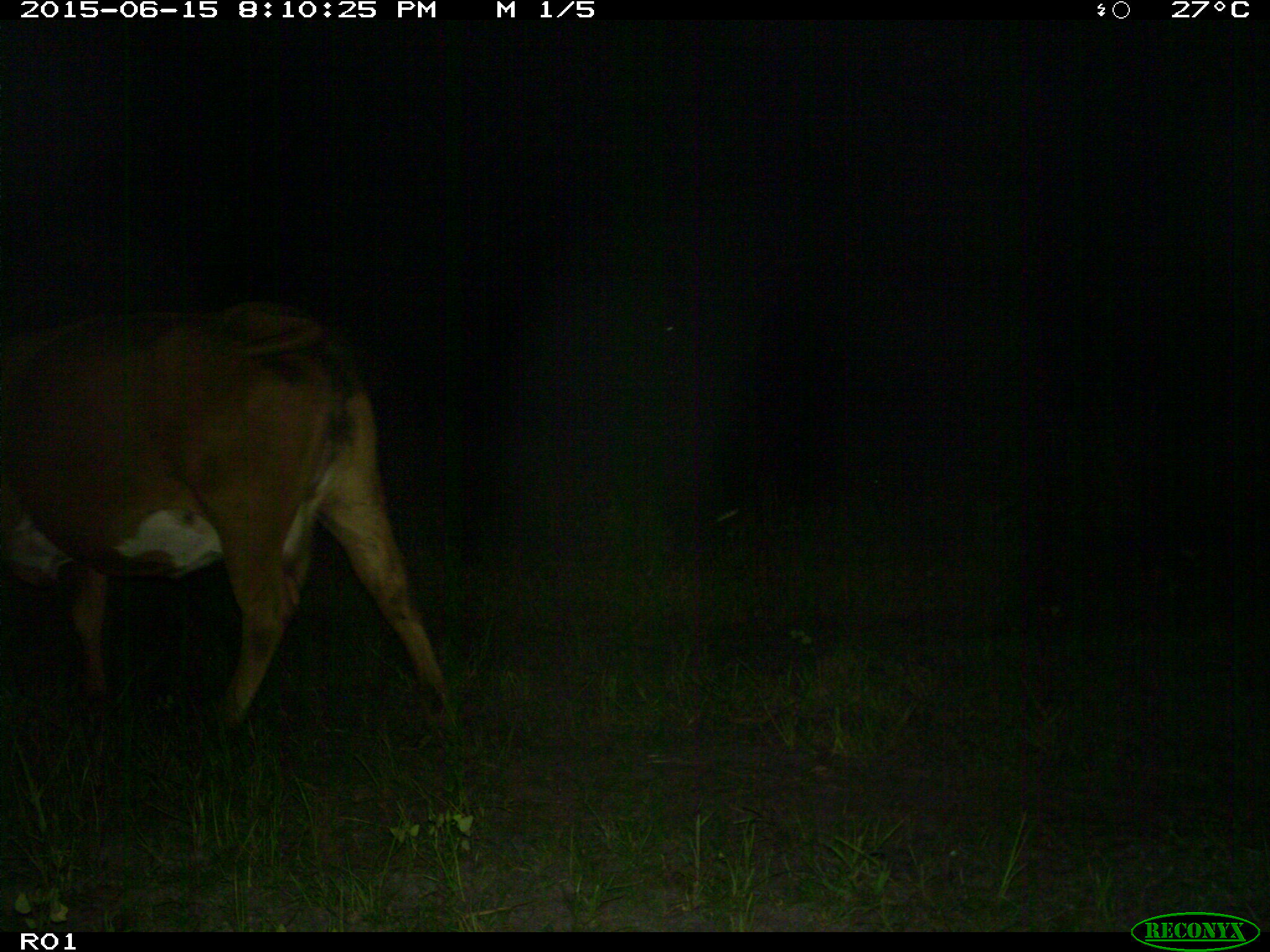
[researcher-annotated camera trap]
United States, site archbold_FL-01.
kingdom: Animalia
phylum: Chordata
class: Mammalia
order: Artiodactyla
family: Bovidae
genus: Bos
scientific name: Bos taurus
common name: domestic cow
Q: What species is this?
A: Bos taurus (domestic cow).